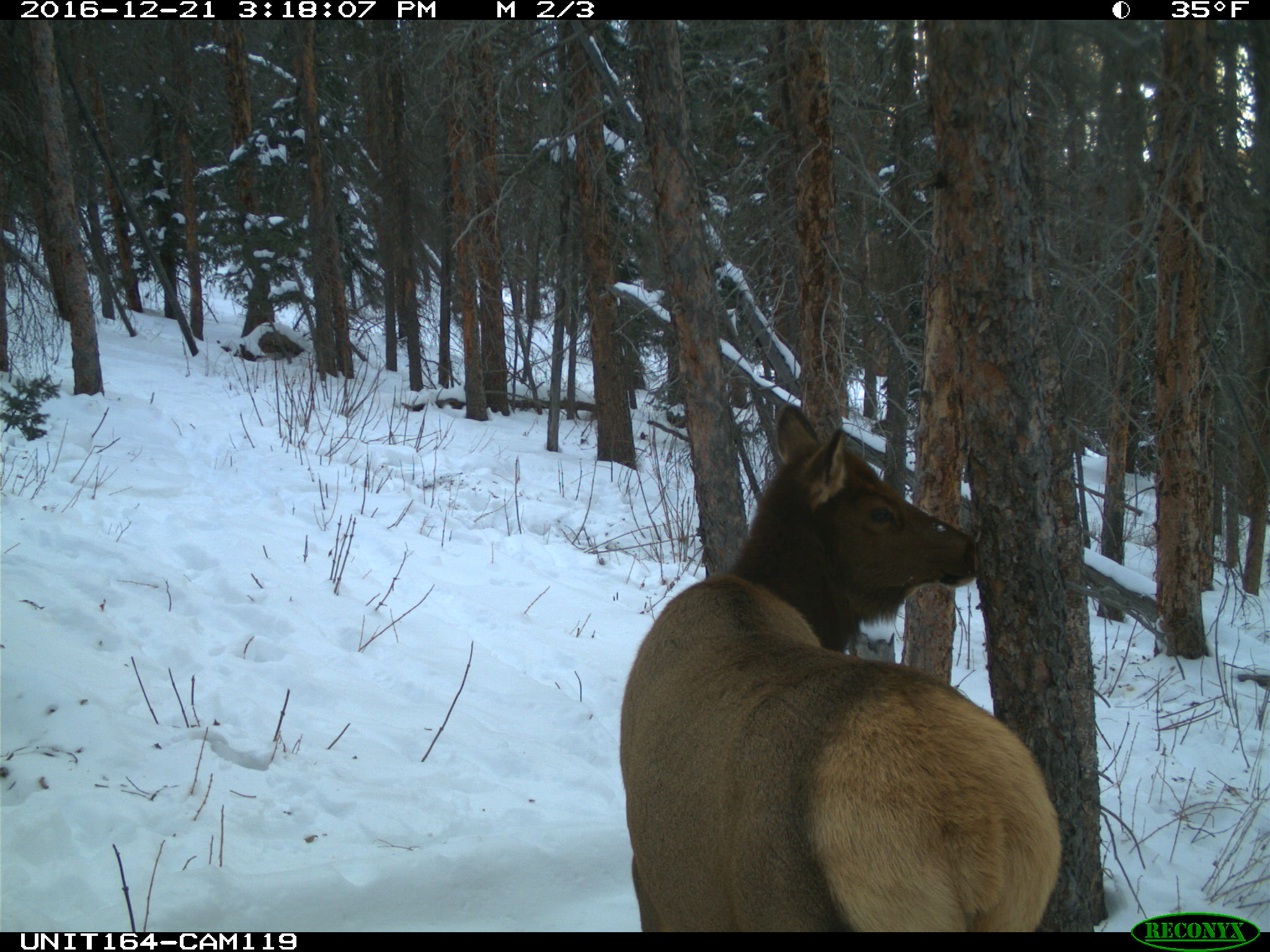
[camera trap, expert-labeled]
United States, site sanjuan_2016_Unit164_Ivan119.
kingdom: Animalia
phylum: Chordata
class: Mammalia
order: Artiodactyla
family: Cervidae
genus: Cervus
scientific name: Cervus elaphus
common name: red deer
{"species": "Cervus elaphus (red deer)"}